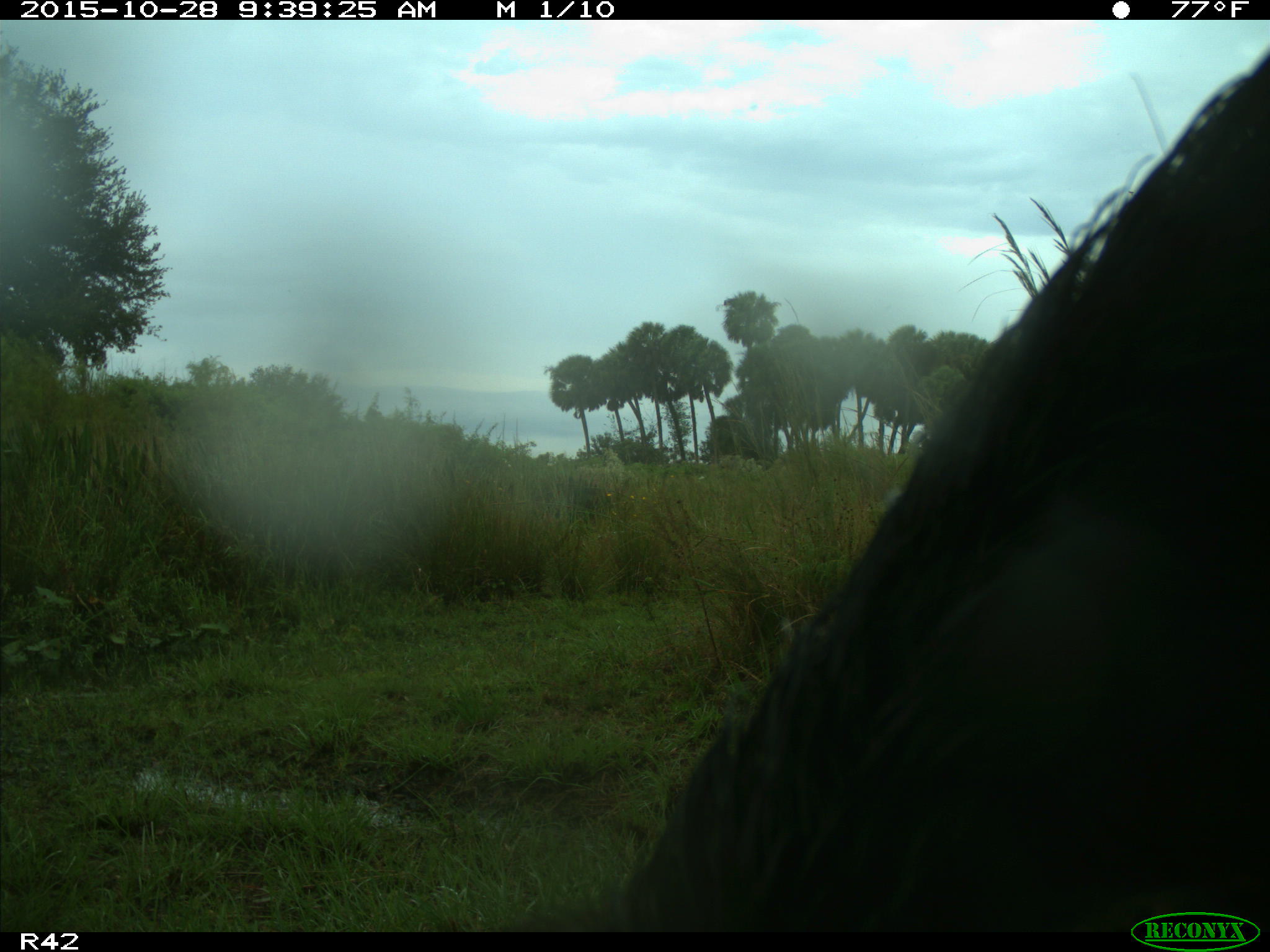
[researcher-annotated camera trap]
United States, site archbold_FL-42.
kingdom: Animalia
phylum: Chordata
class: Mammalia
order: Artiodactyla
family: Suidae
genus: Sus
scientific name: Sus scrofa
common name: wild boar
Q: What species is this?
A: Sus scrofa (wild boar).